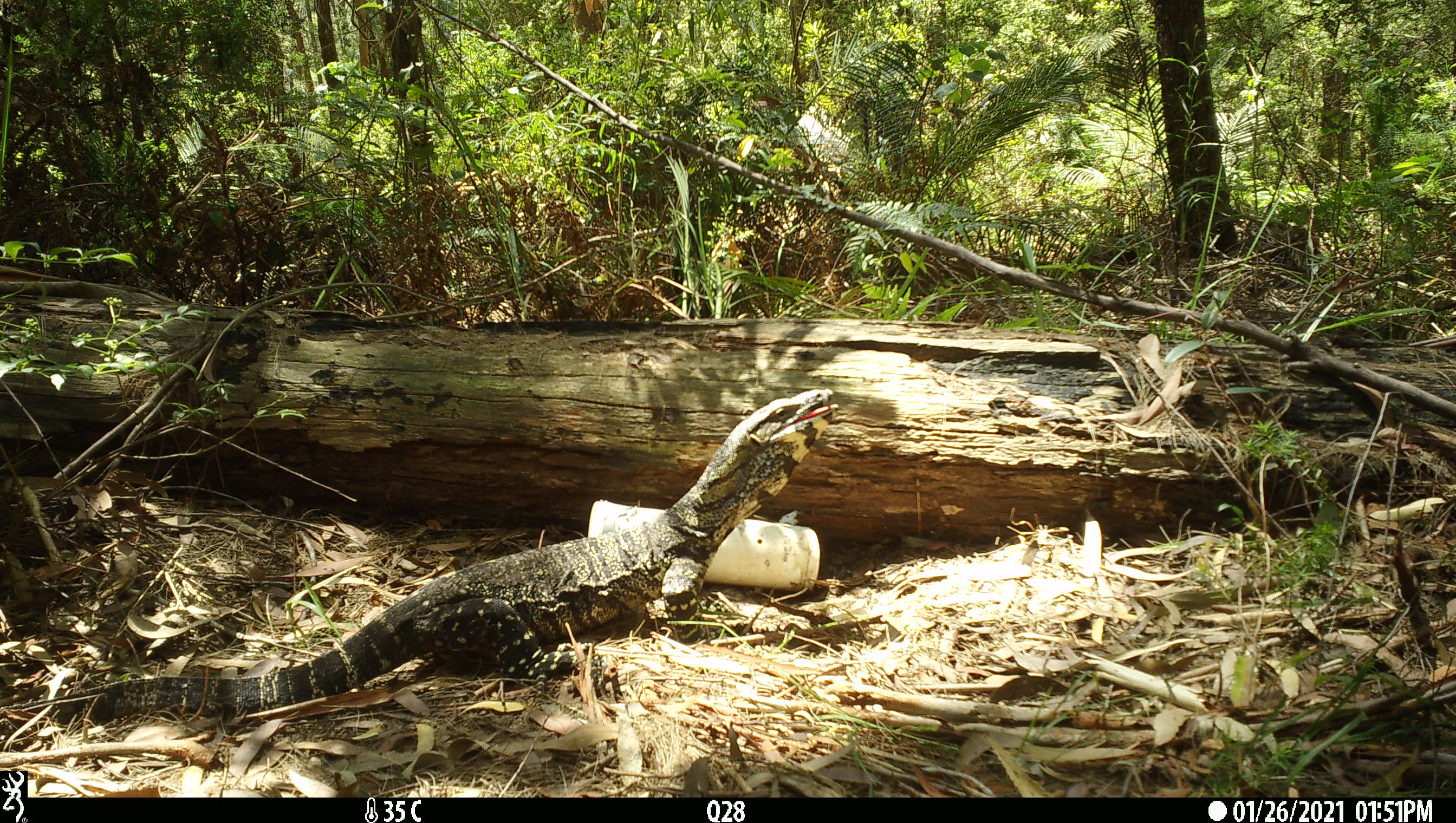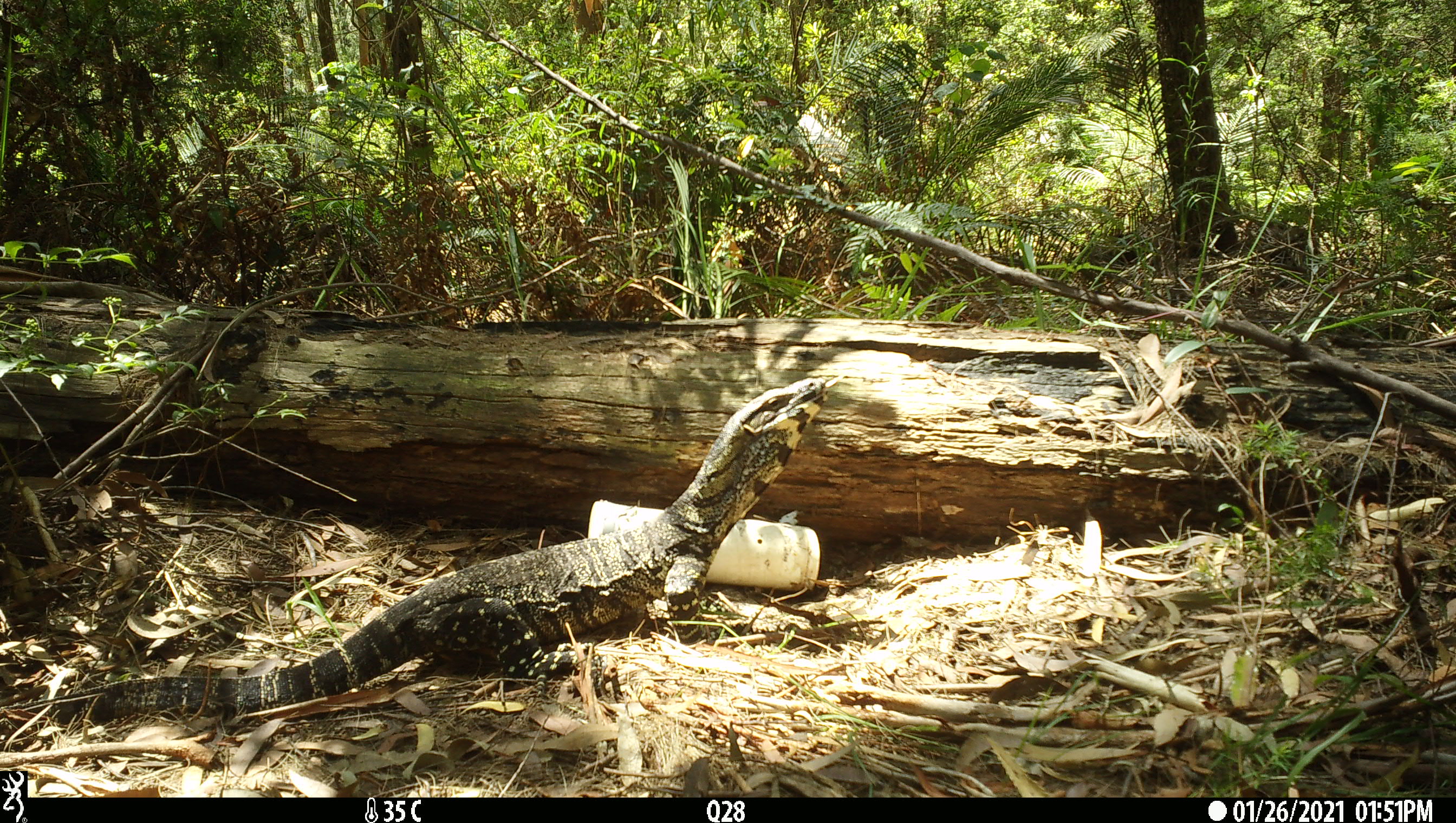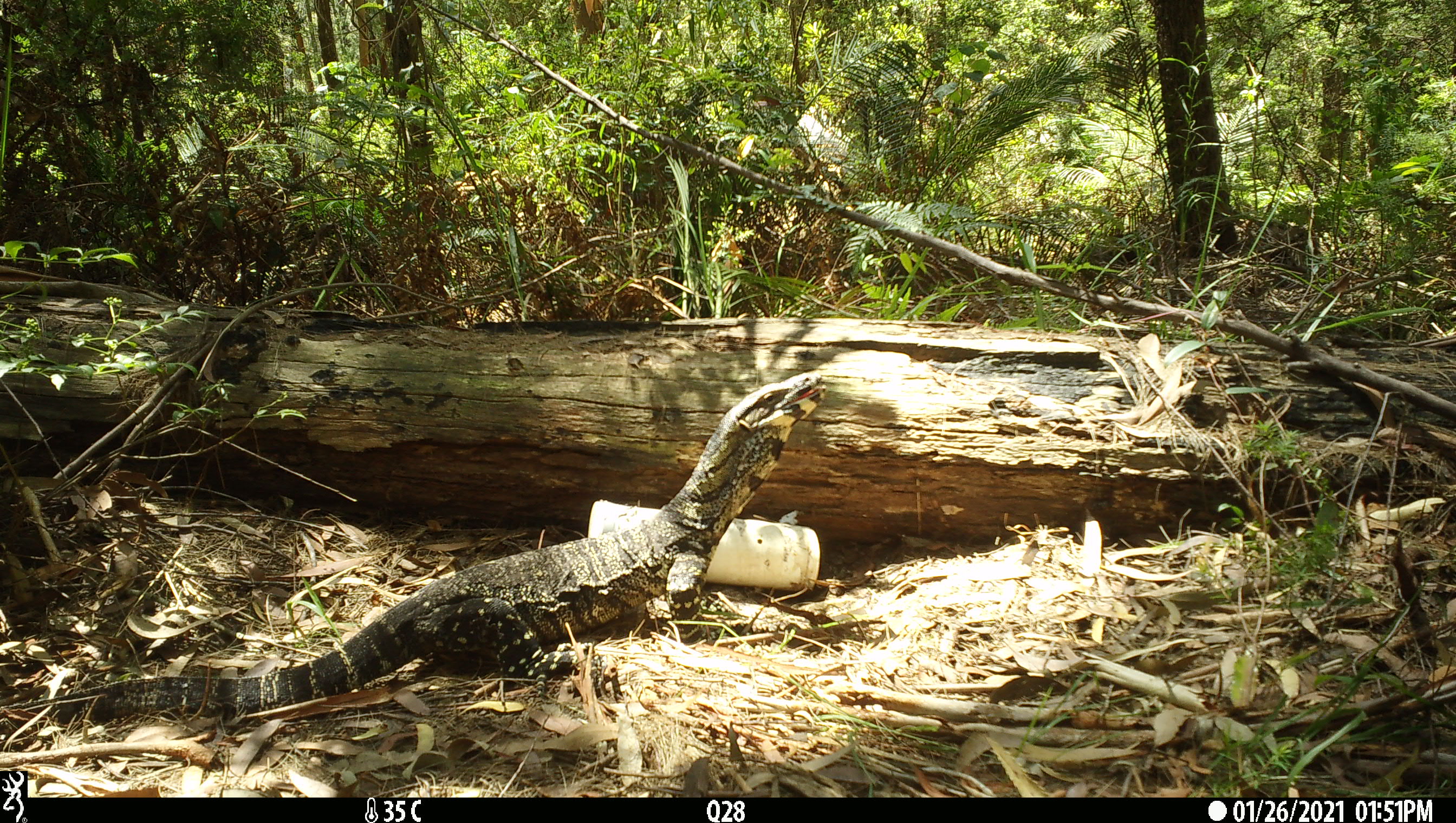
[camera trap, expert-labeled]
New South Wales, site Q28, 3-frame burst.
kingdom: Animalia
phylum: Chordata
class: Reptilia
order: Squamata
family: Varanidae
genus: Varanus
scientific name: Varanus varius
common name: lace monitor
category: goanna